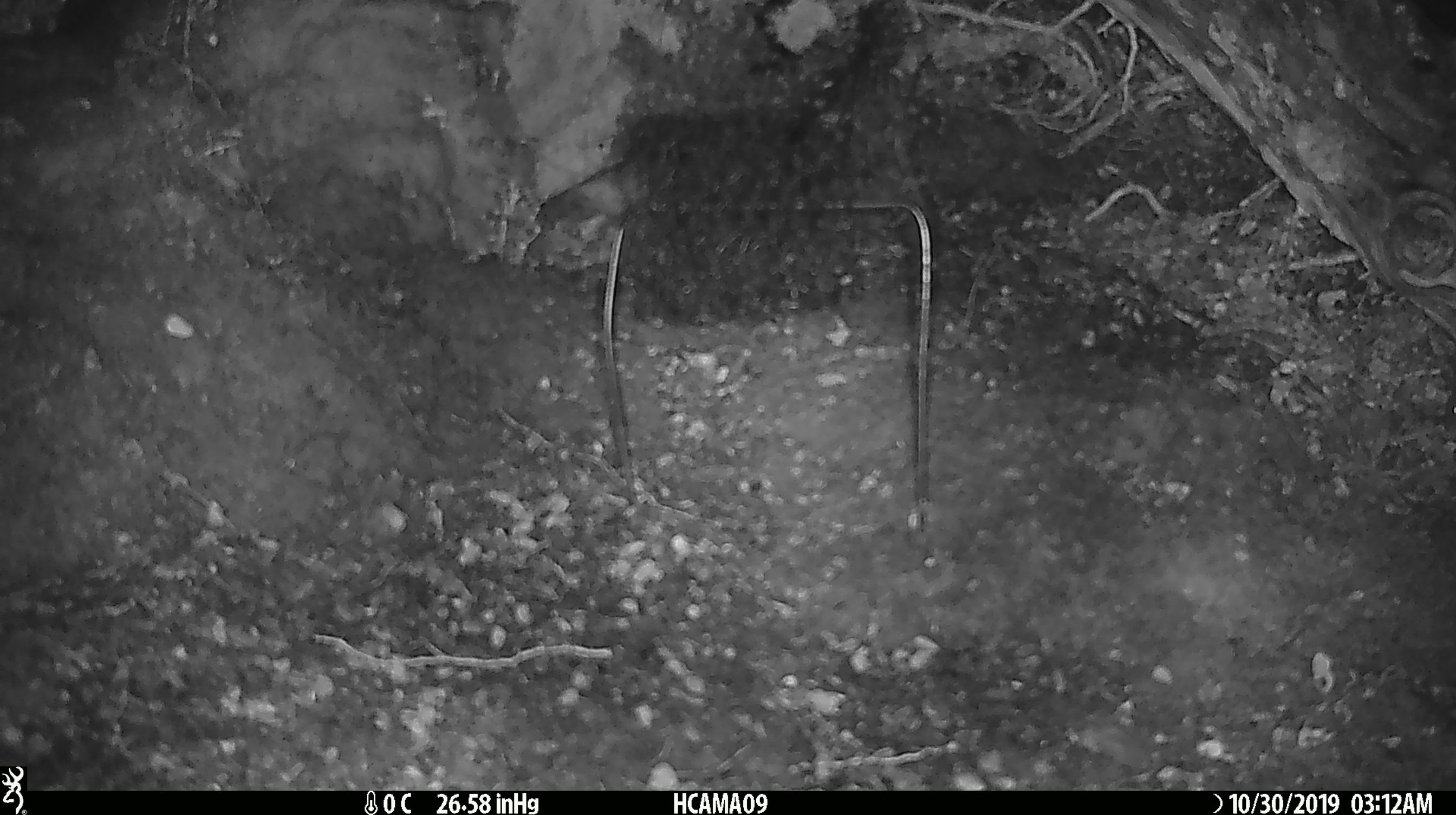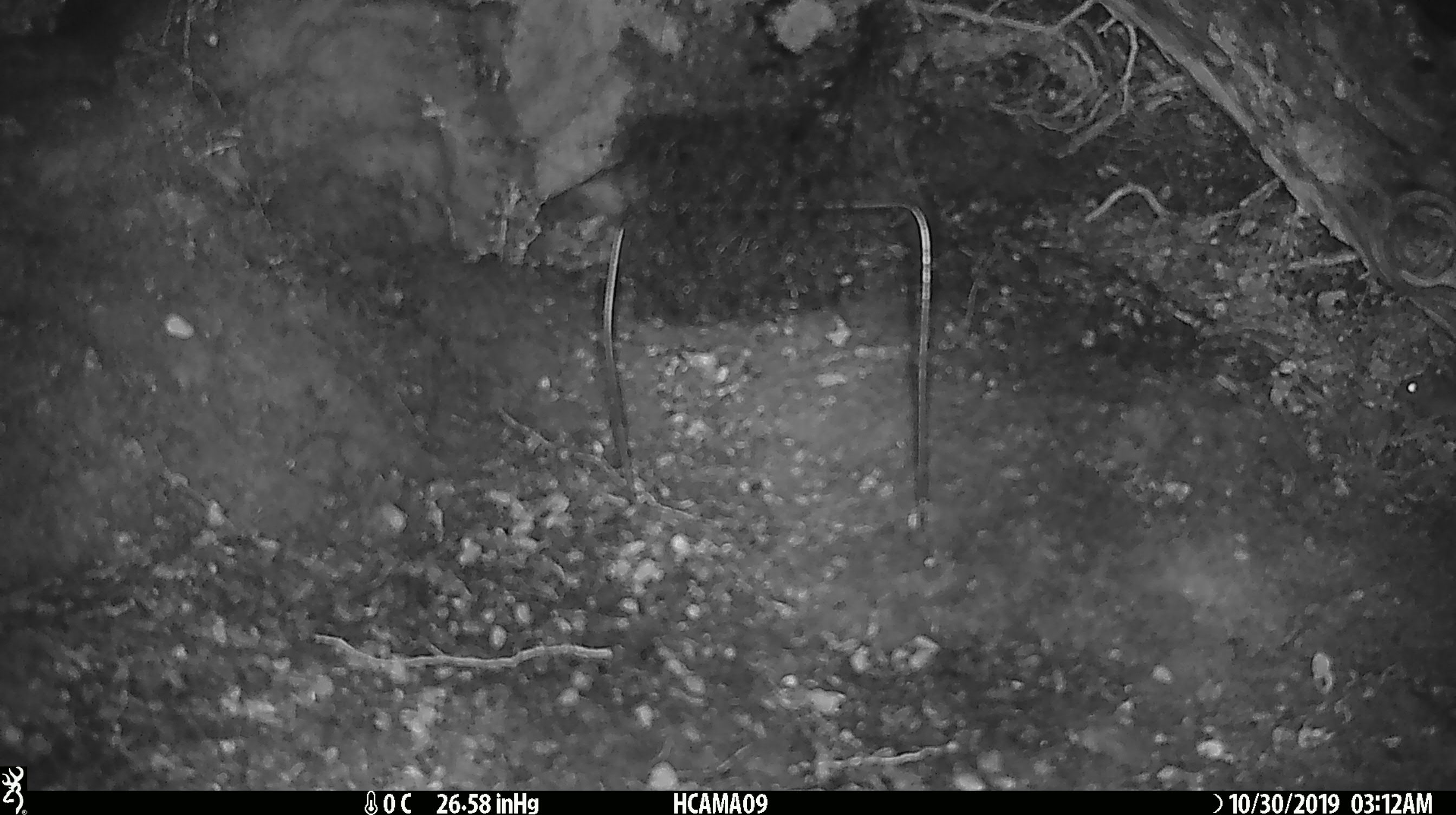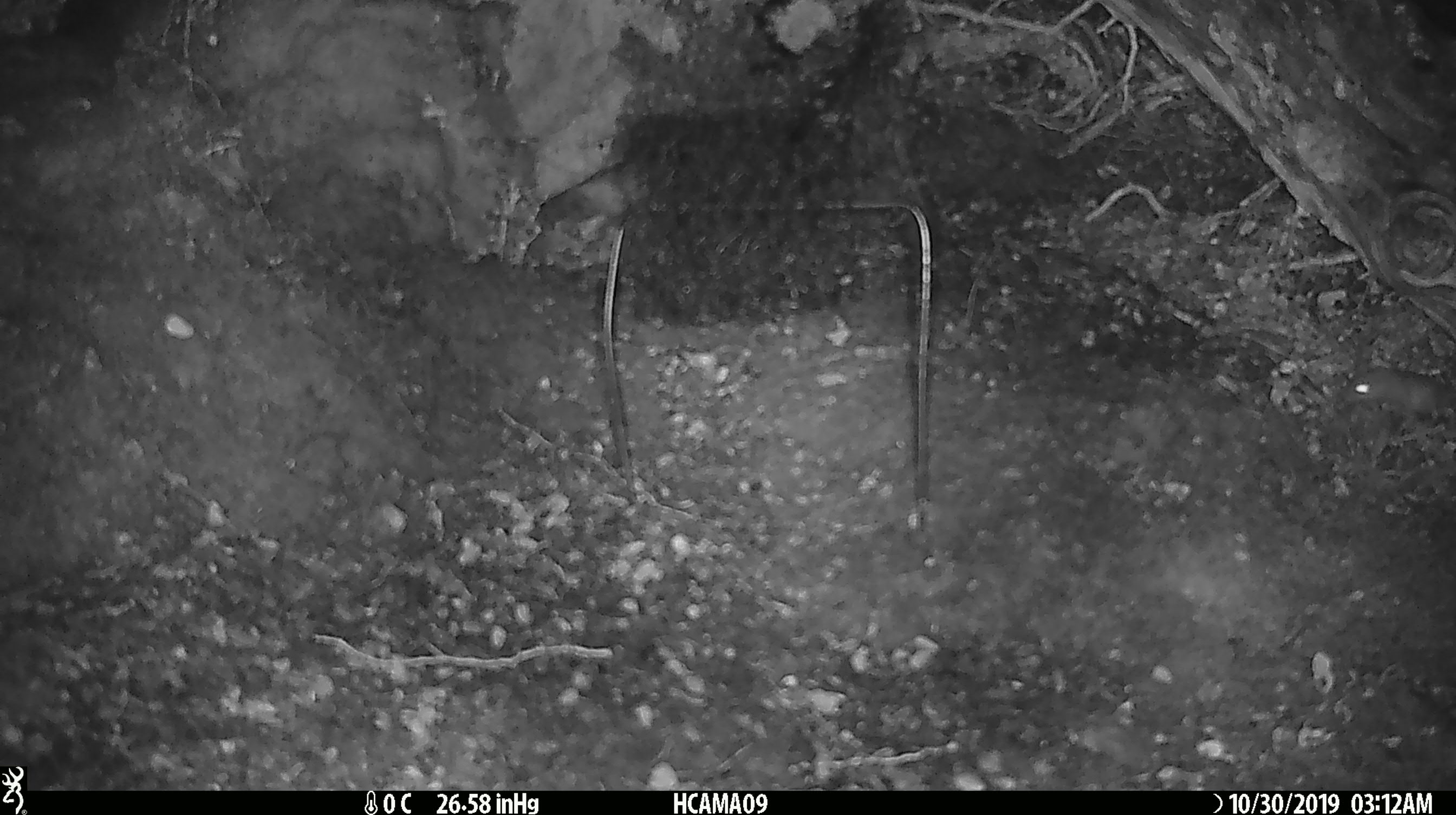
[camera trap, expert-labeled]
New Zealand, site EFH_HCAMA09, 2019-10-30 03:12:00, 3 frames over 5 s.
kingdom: Animalia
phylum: Chordata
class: Mammalia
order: Rodentia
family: Muridae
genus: Mus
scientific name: Mus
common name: mouse